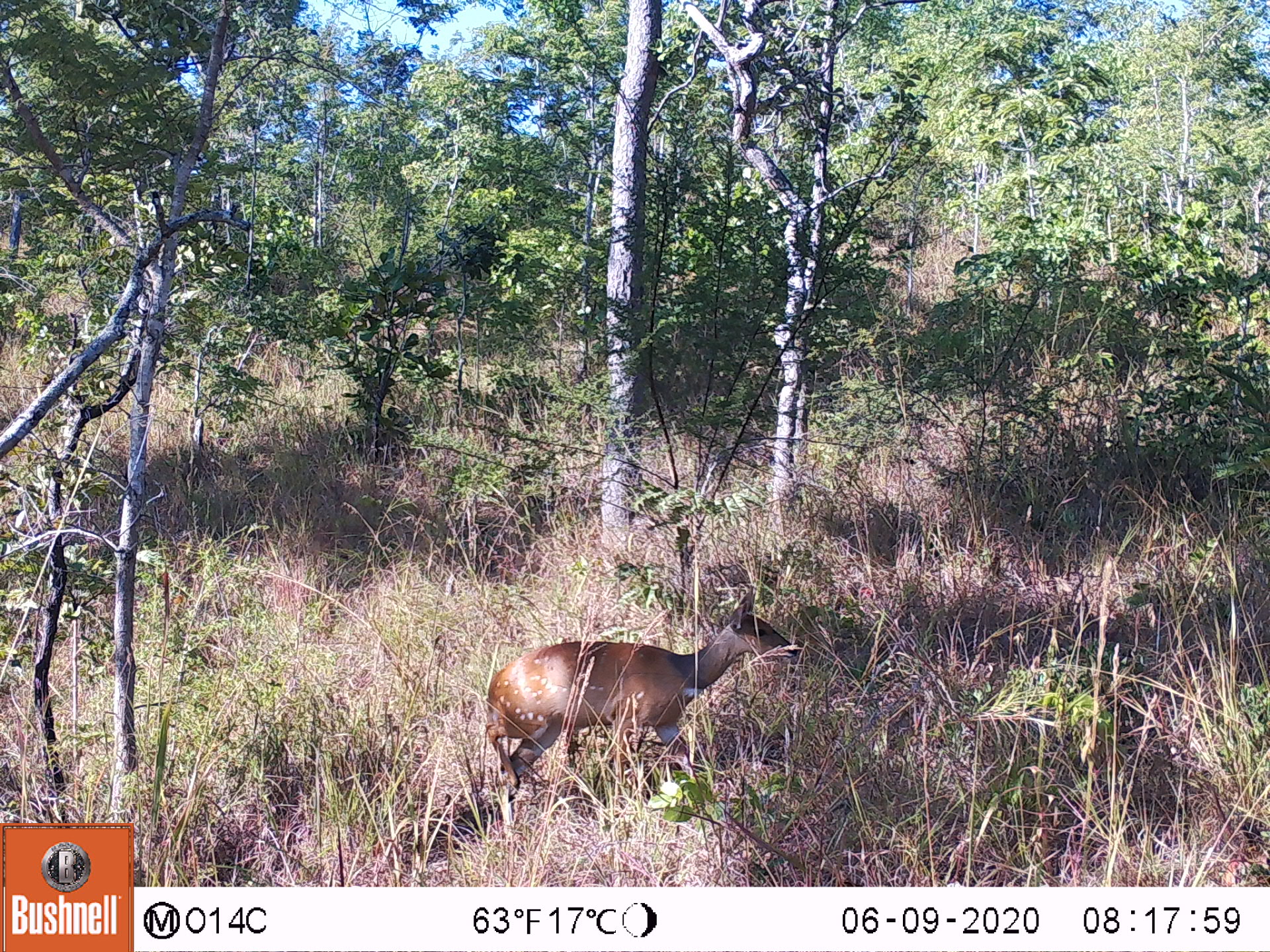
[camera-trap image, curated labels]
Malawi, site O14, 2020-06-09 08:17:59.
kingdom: Animalia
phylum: Chordata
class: Mammalia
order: Artiodactyla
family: Bovidae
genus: Tragelaphus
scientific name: Tragelaphus sylvaticus sylvaticus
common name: cape bushbuck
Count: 1.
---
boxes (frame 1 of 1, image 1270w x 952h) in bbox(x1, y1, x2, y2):
cape bushbuck: bbox(483, 591, 802, 802)